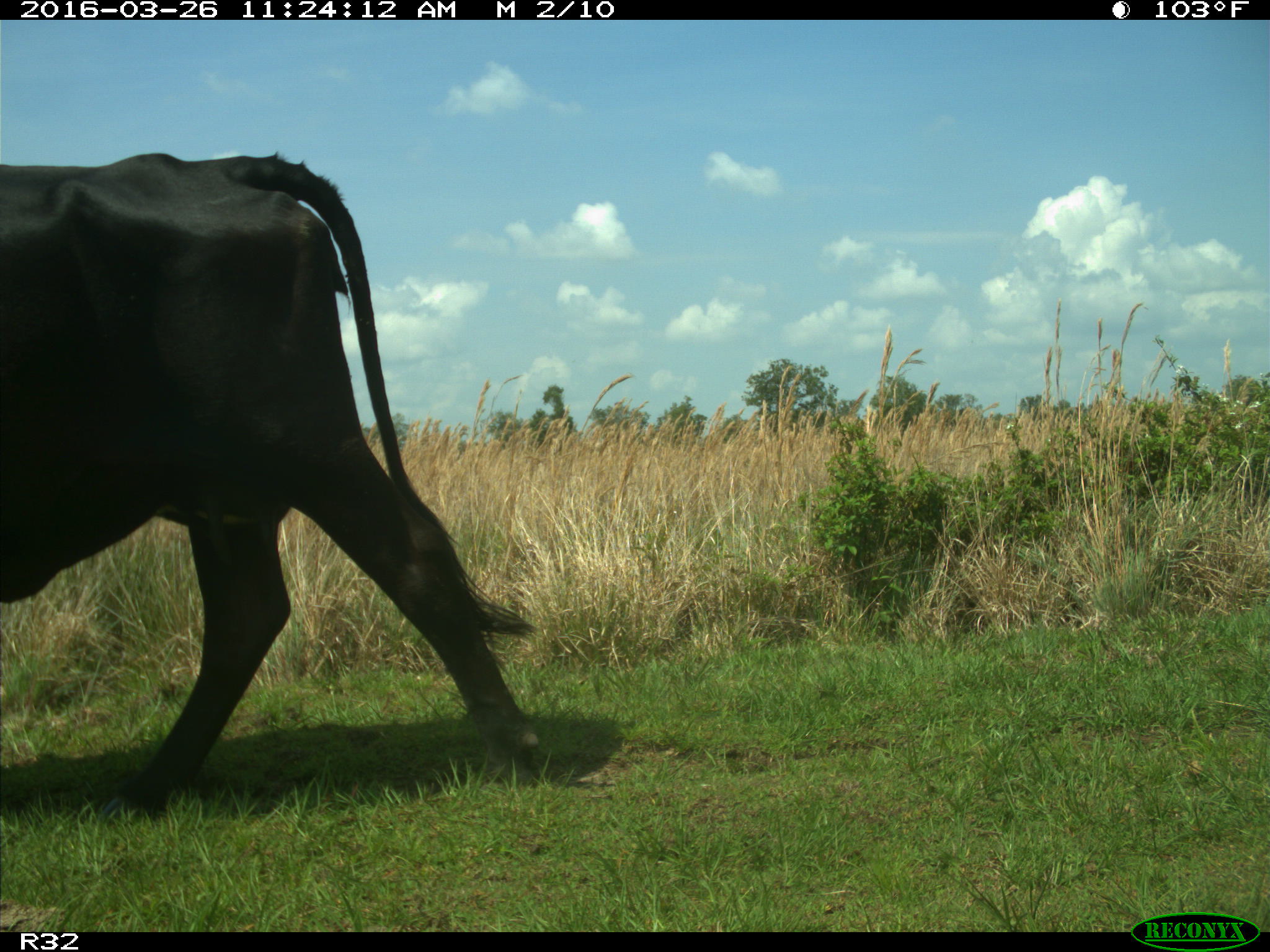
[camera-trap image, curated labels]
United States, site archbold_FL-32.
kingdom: Animalia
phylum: Chordata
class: Mammalia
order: Artiodactyla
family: Bovidae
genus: Bos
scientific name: Bos taurus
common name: domestic cow